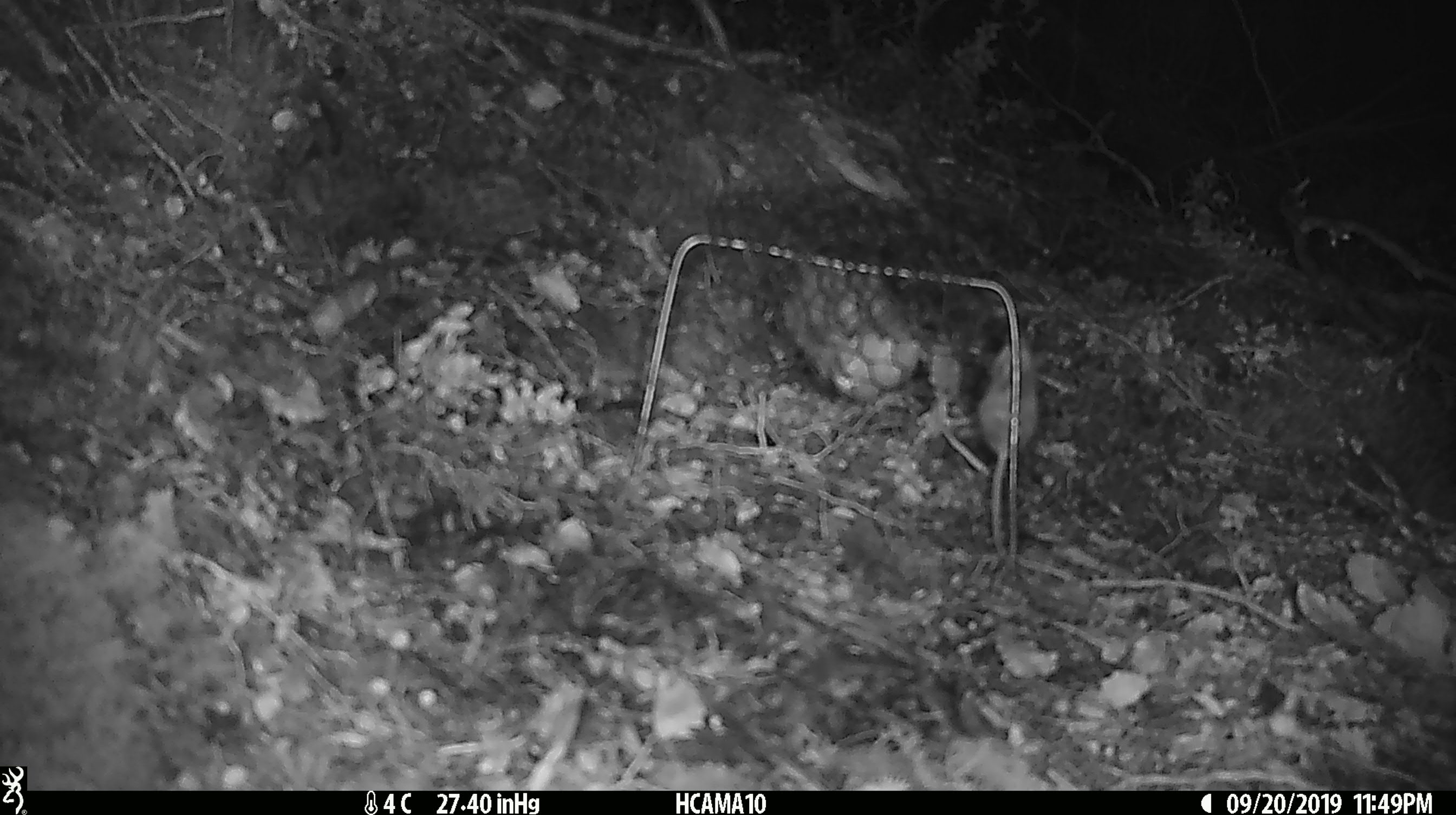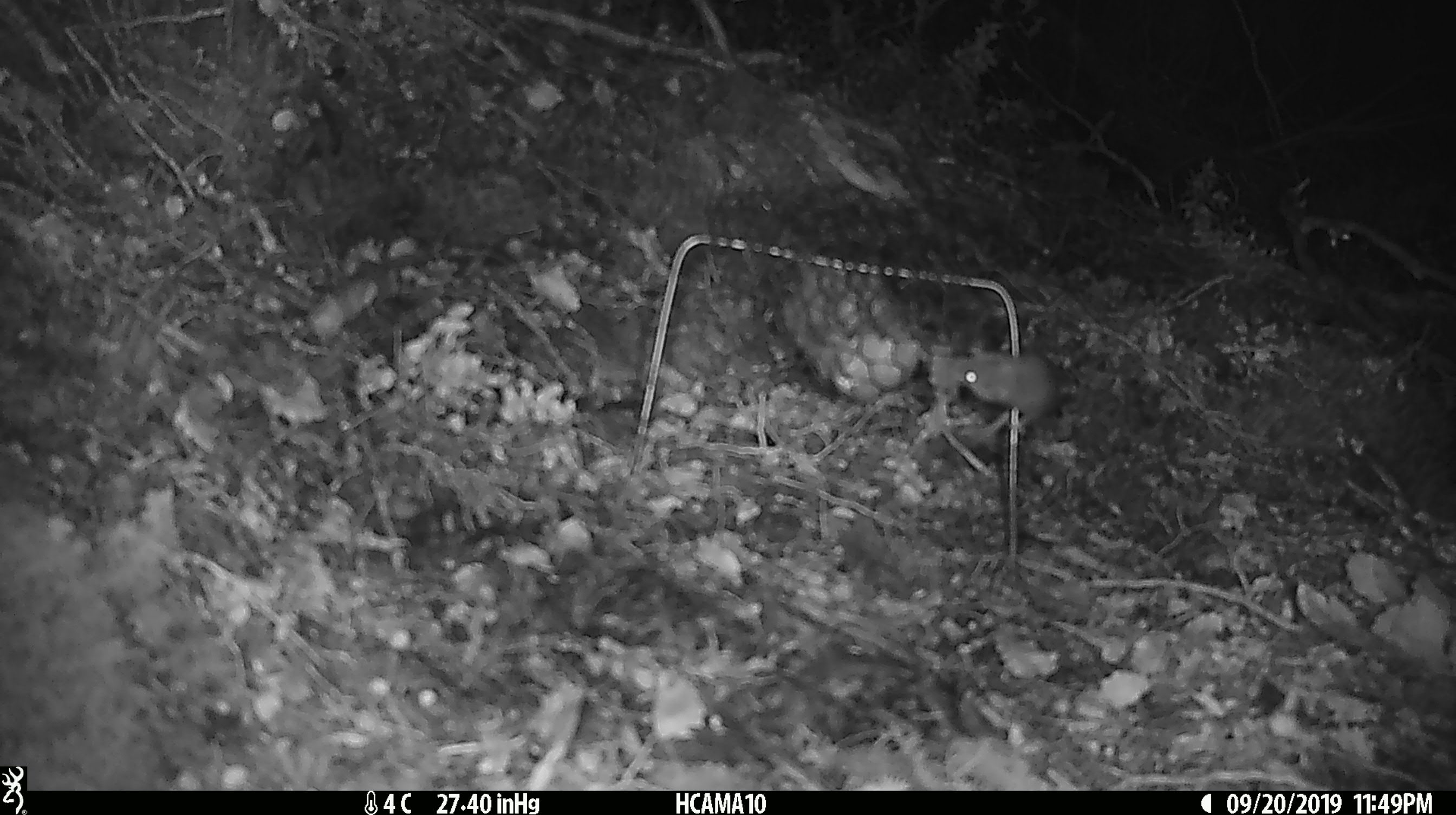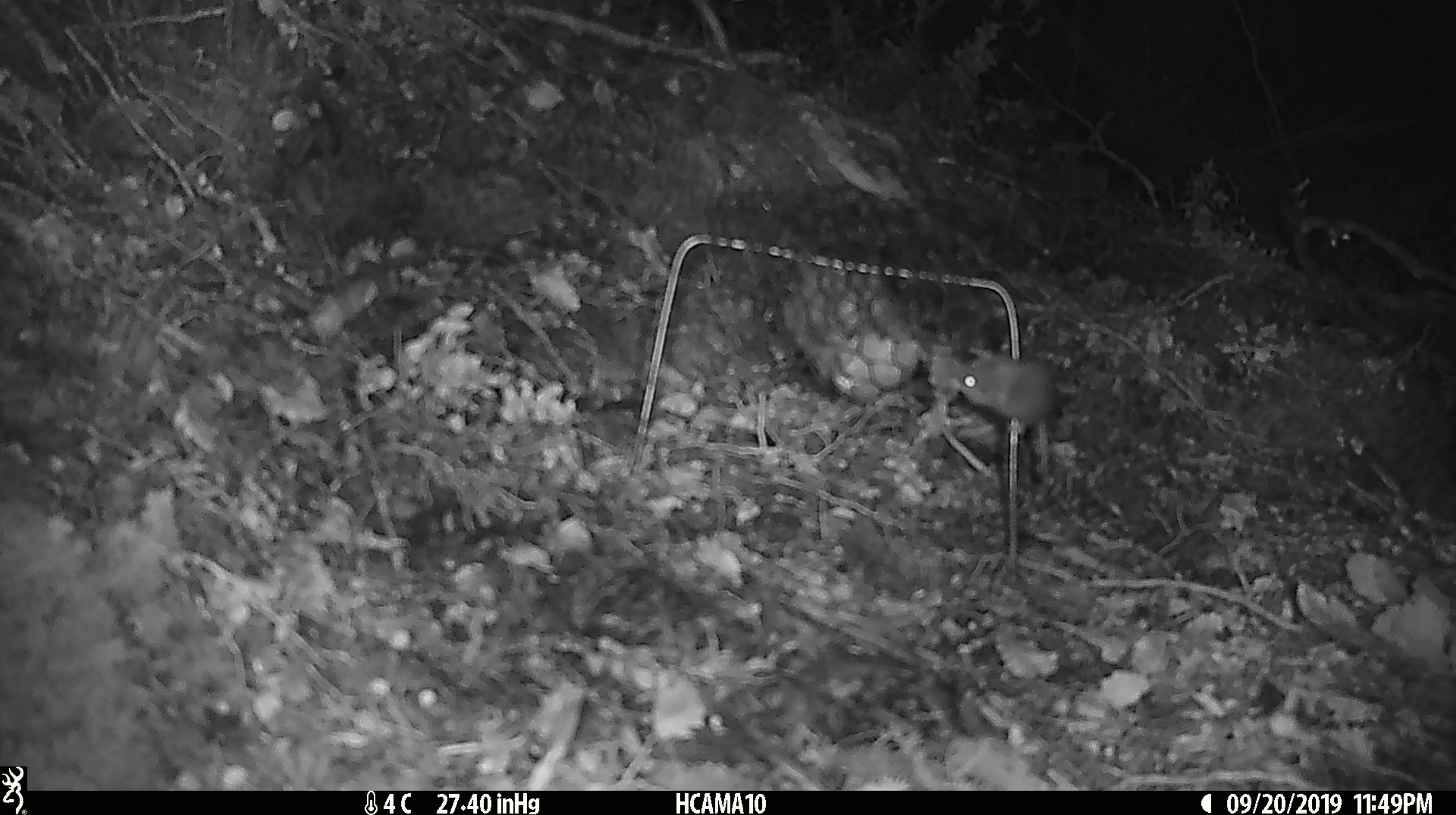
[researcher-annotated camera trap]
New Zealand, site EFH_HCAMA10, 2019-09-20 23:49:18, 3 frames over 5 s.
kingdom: Animalia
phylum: Chordata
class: Mammalia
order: Rodentia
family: Muridae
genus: Mus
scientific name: Mus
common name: mouse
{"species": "mouse (Mus)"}